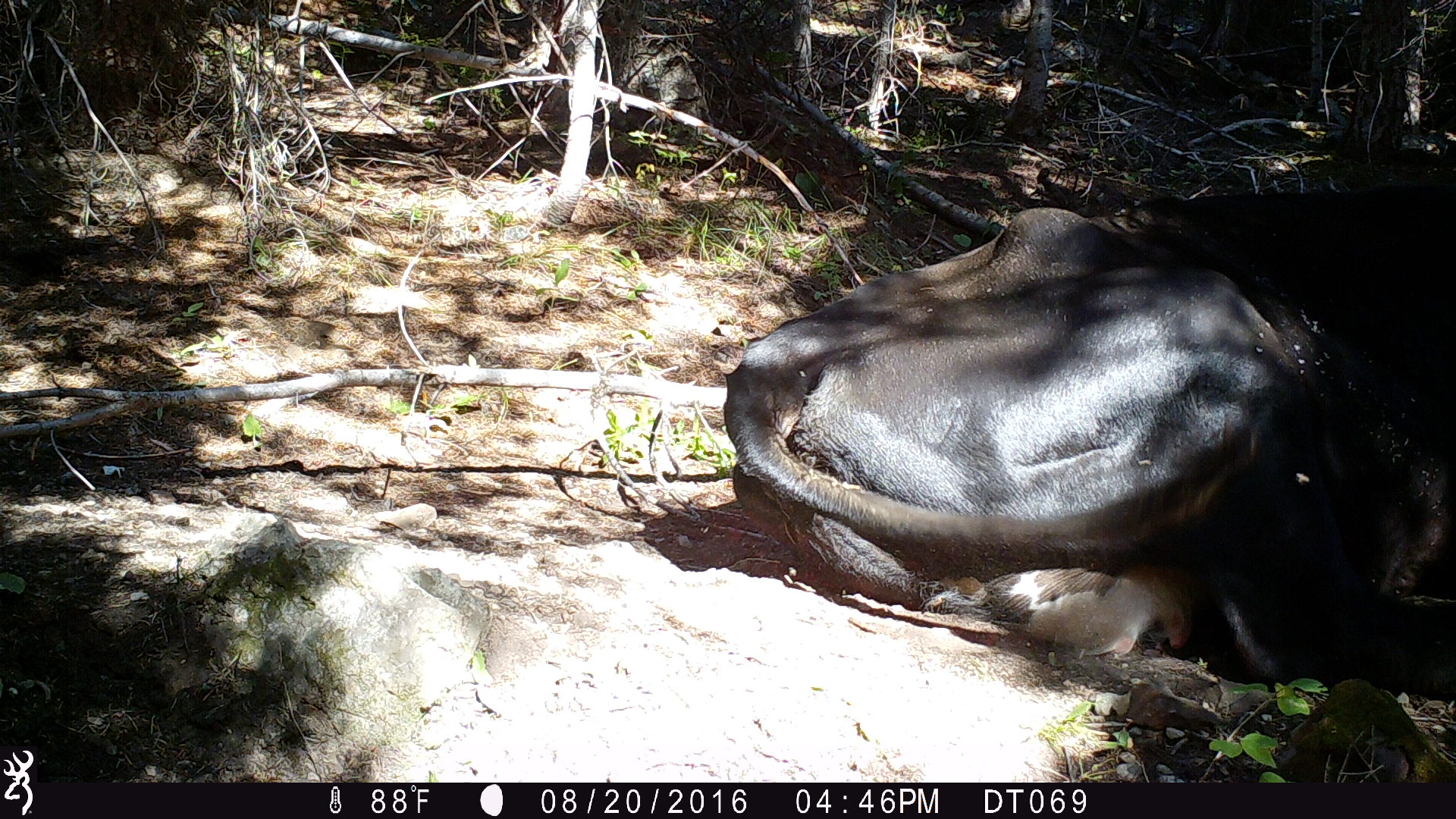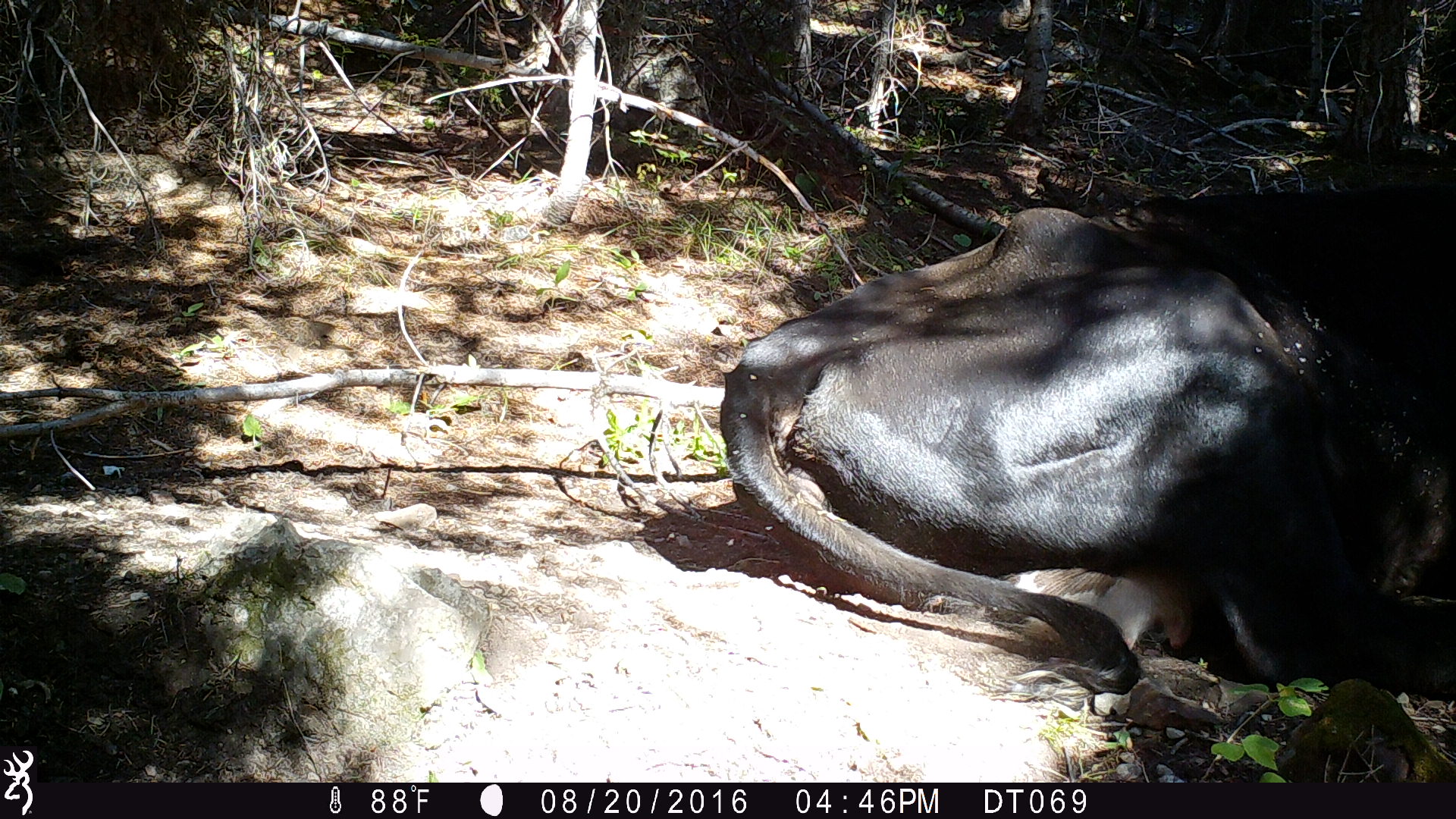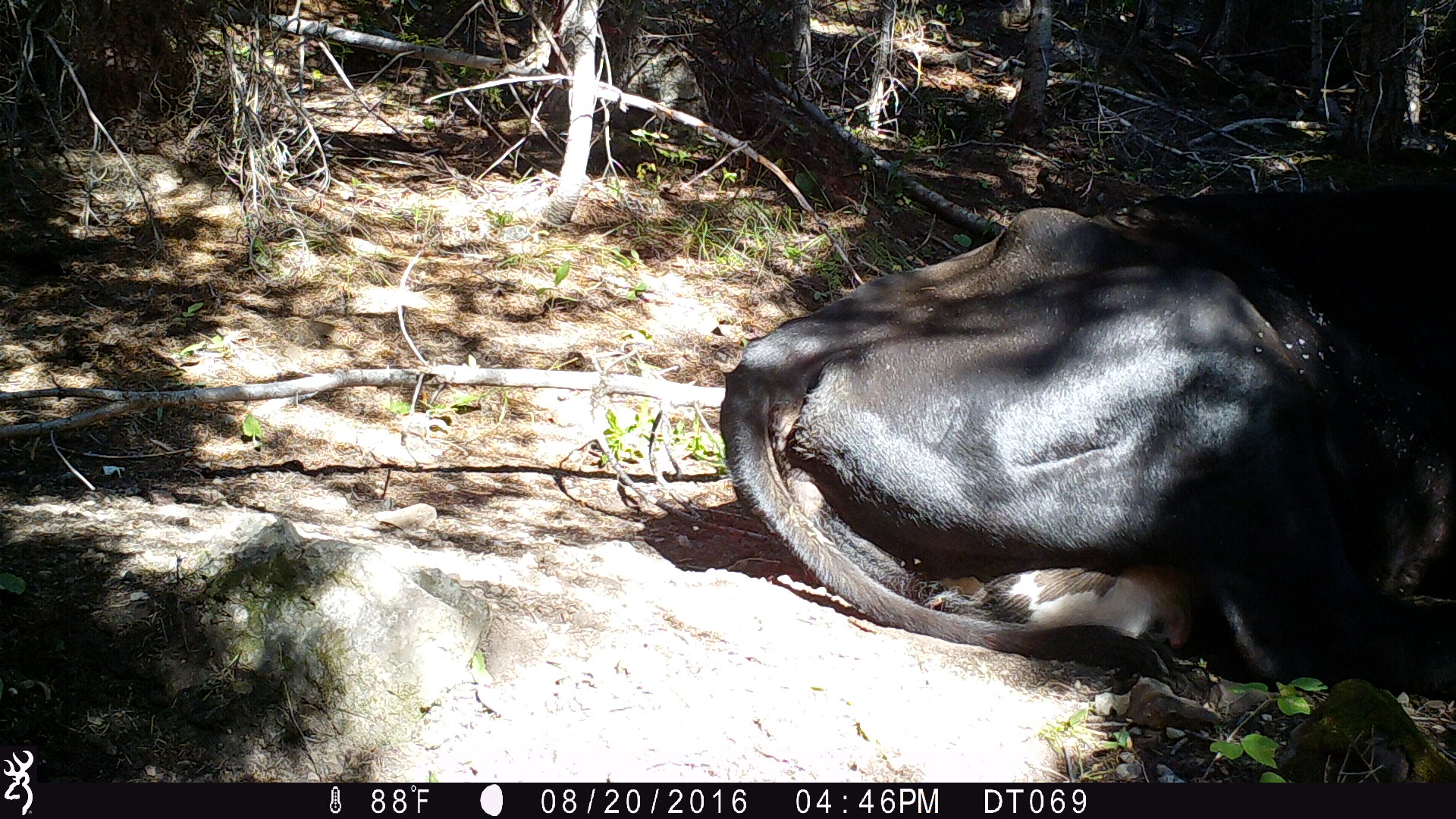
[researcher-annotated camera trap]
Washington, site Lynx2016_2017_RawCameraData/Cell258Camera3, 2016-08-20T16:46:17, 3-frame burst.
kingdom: Animalia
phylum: Chordata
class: Mammalia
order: Artiodactyla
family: Bovidae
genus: Bos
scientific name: Bos taurus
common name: domestic cattle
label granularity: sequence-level